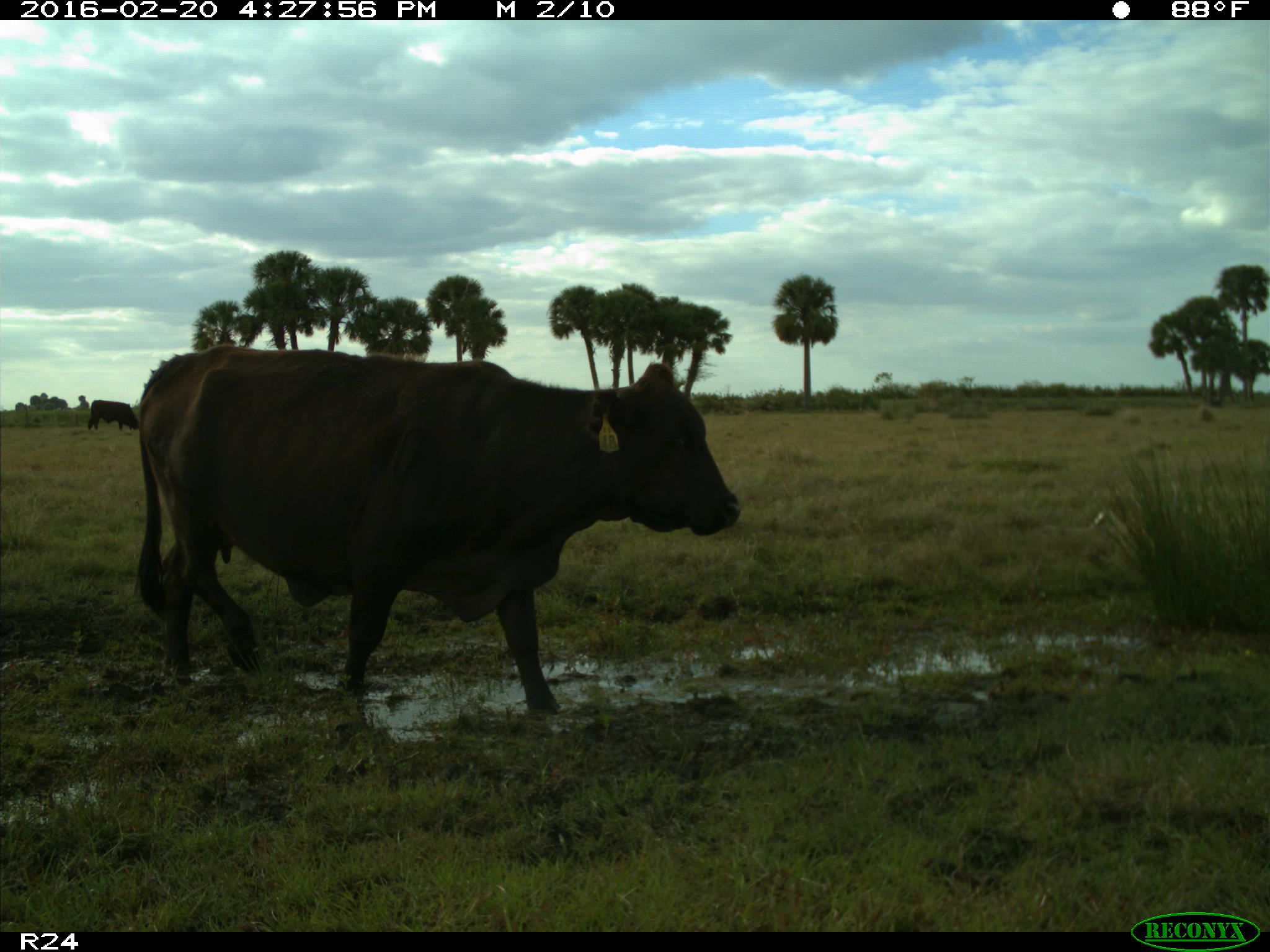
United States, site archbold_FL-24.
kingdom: Animalia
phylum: Chordata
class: Mammalia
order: Artiodactyla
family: Bovidae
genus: Bos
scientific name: Bos taurus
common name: domestic cow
Bos taurus (domestic cow).